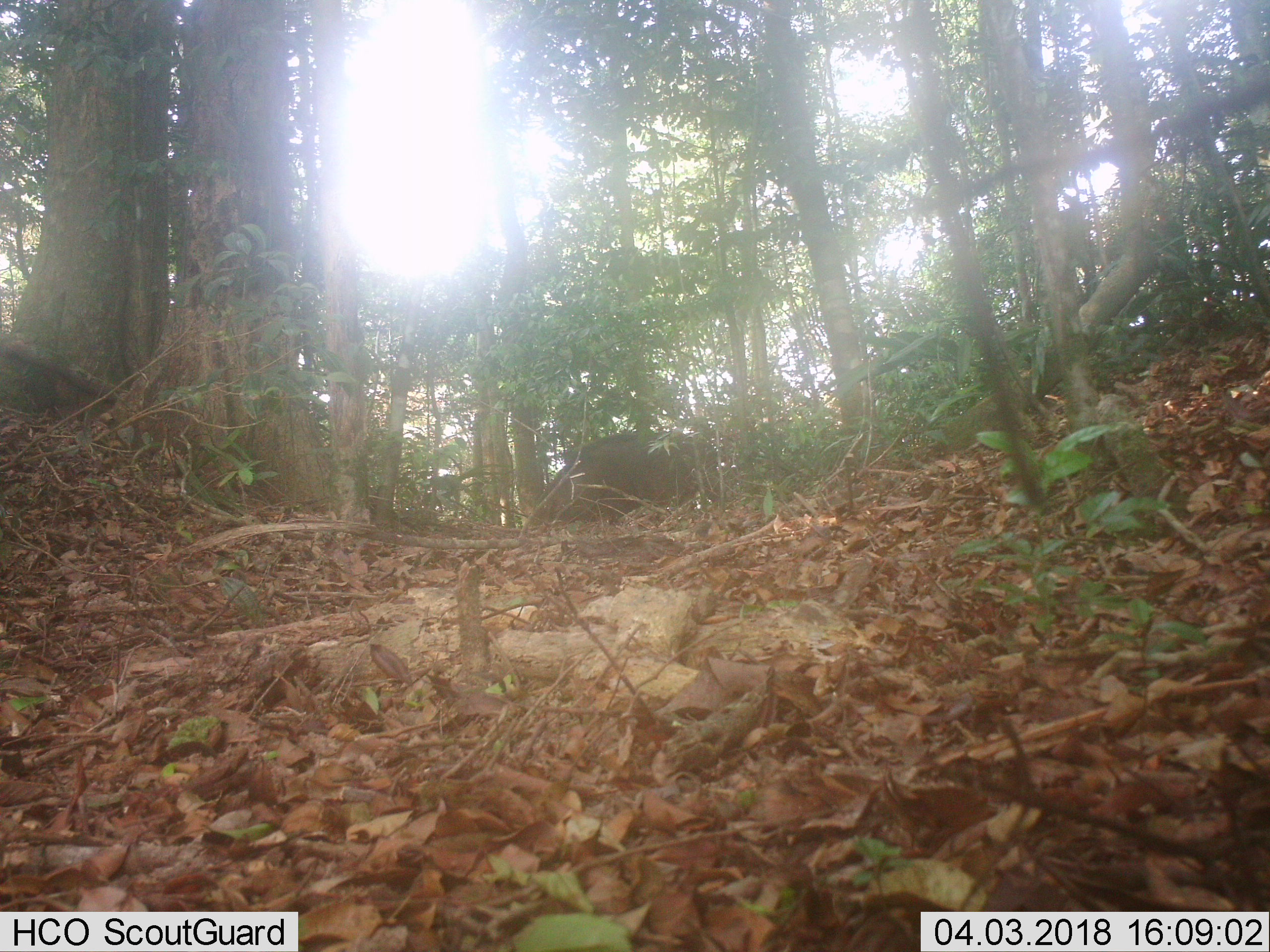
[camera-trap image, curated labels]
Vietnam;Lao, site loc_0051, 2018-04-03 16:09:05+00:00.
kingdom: Animalia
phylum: Chordata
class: Mammalia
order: Artiodactyla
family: Suidae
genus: Sus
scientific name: Sus scrofa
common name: eurasian wild pig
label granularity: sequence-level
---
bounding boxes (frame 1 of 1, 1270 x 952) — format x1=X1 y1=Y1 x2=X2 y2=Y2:
eurasian wild pig: x1=536 y1=431 x2=718 y2=521